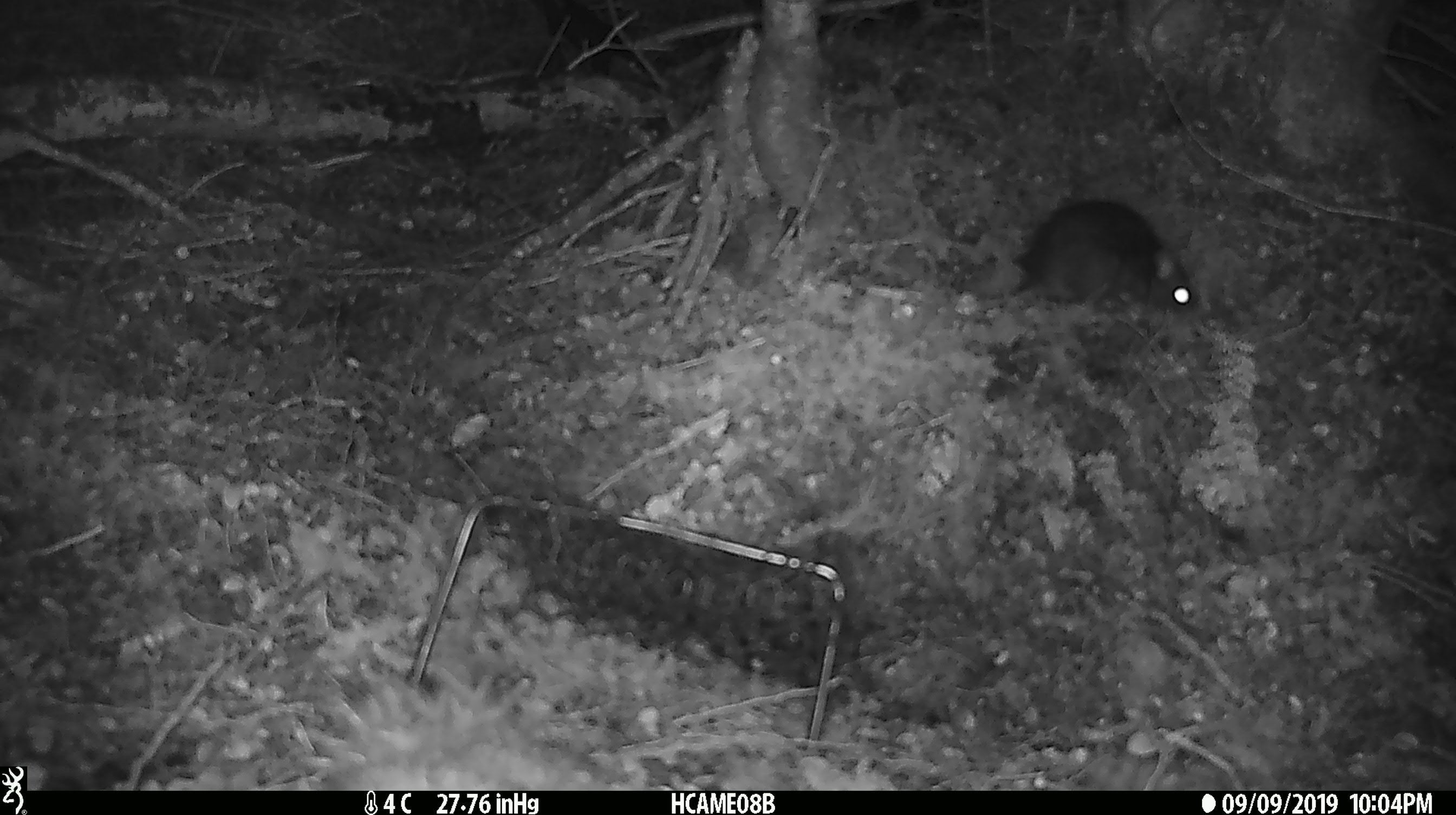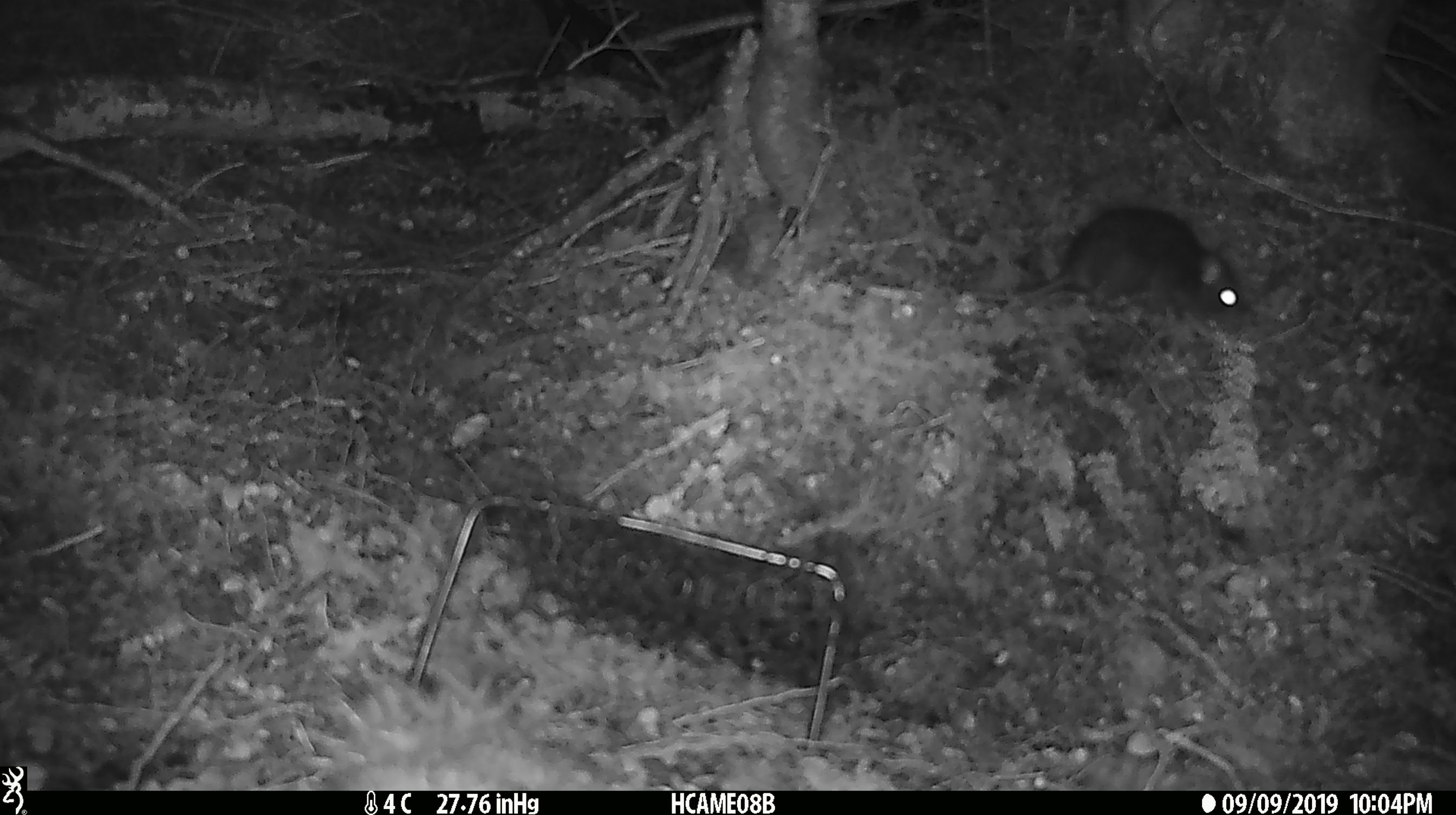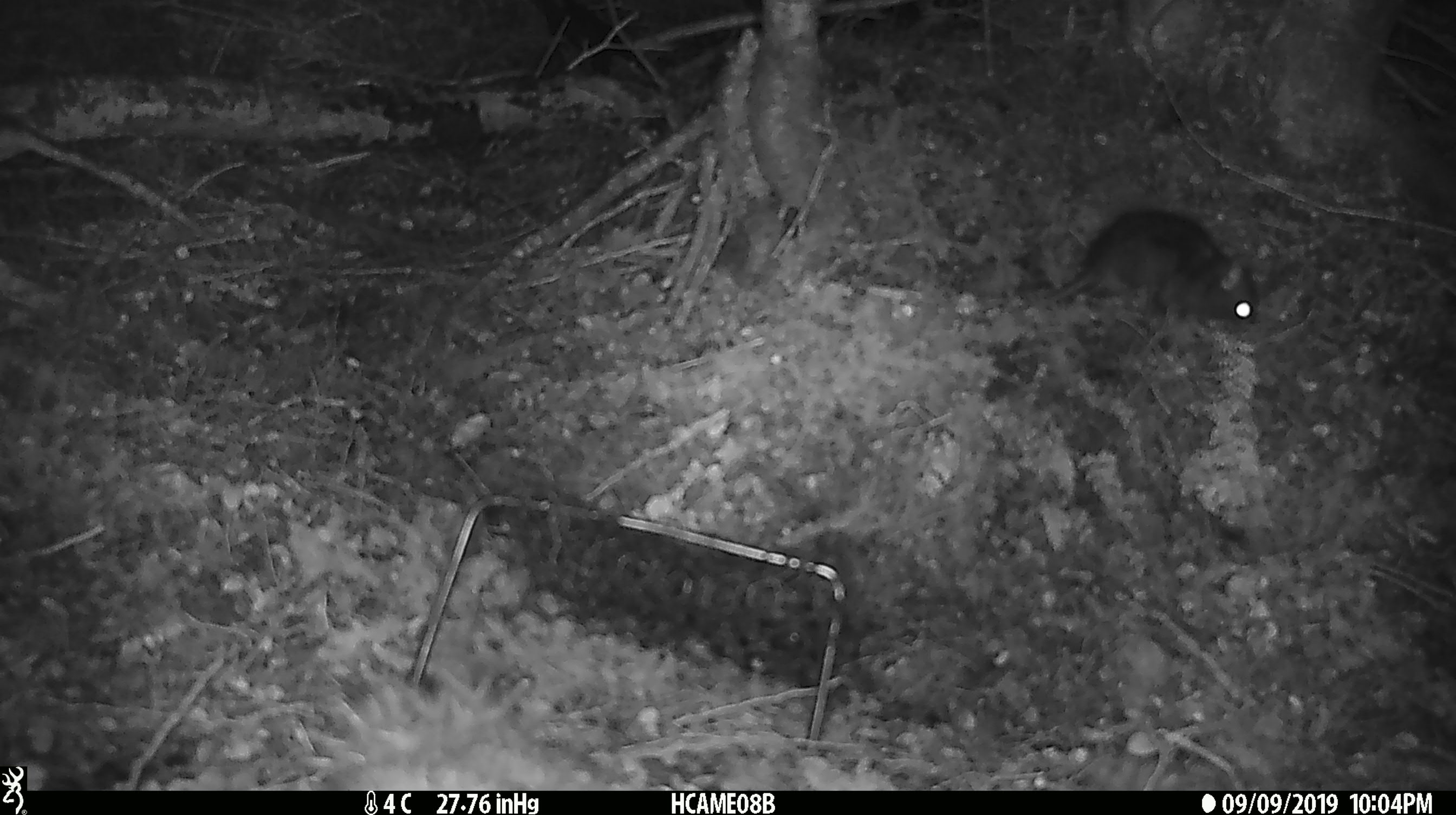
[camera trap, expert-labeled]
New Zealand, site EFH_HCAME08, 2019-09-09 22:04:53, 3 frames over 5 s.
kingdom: Animalia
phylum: Chordata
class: Mammalia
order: Rodentia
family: Muridae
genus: Rattus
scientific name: Rattus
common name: rat